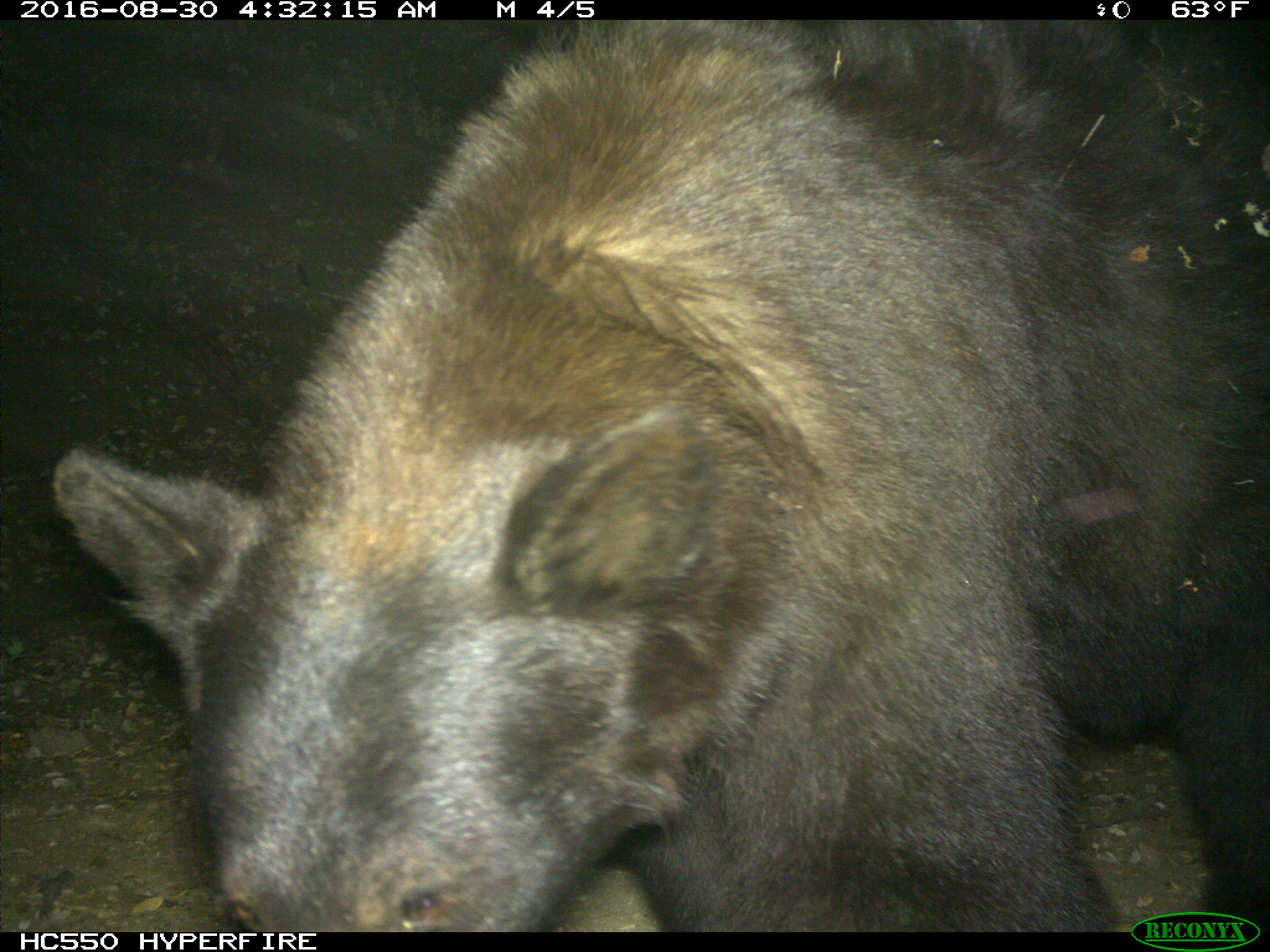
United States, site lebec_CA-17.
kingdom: Animalia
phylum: Chordata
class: Mammalia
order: Carnivora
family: Ursidae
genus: Ursus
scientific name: Ursus americanus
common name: american black bear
Ursus americanus (american black bear).